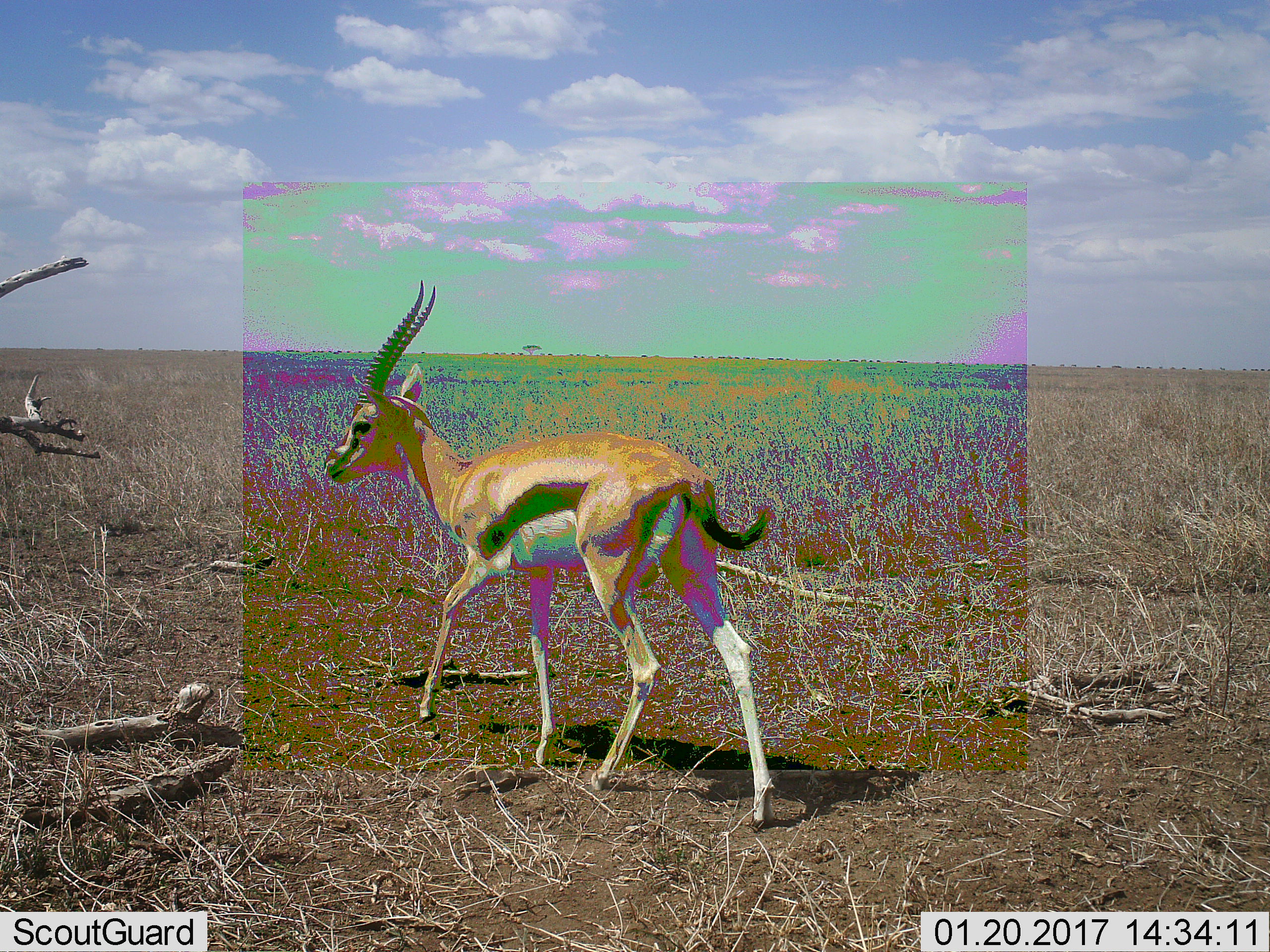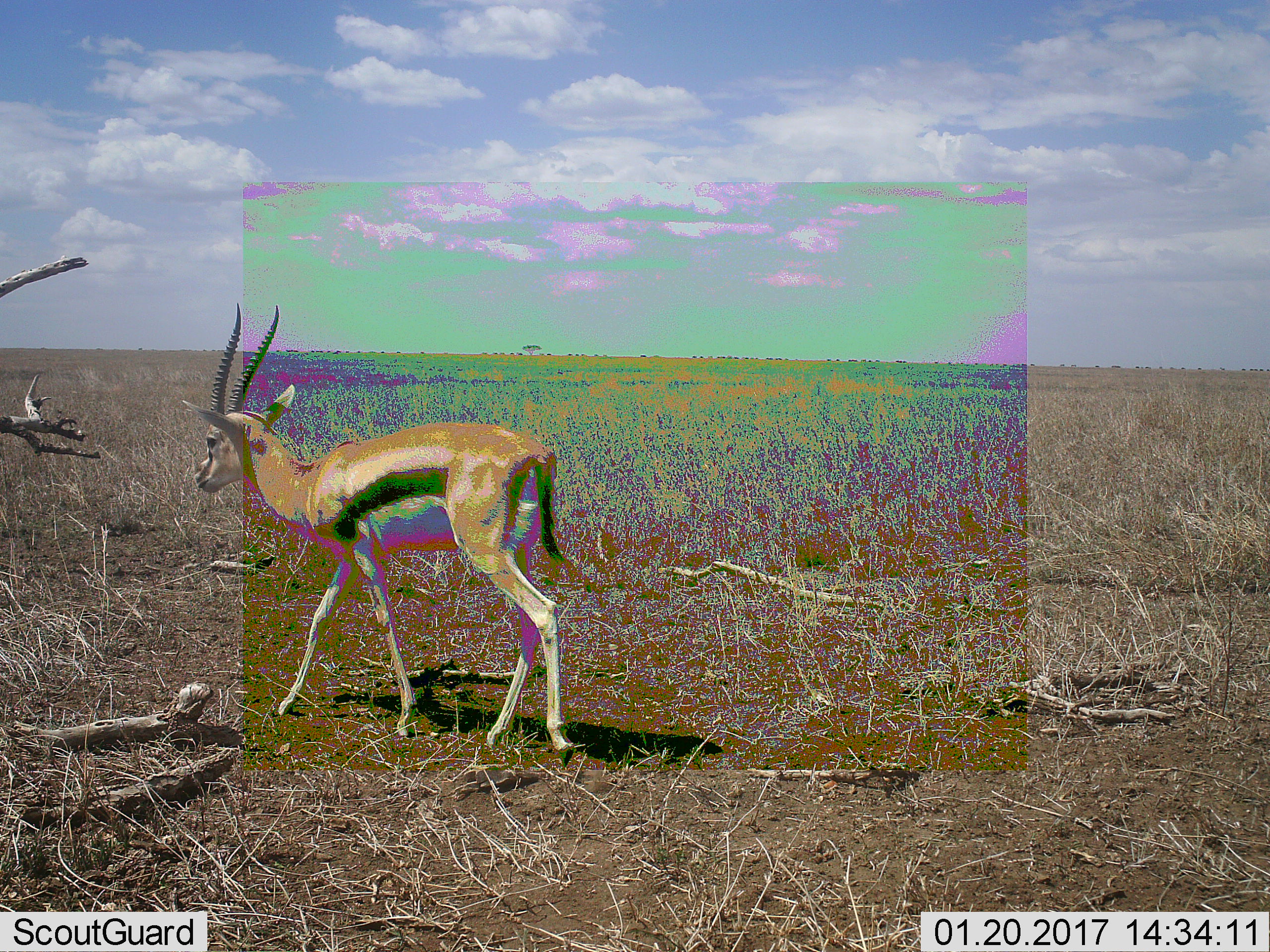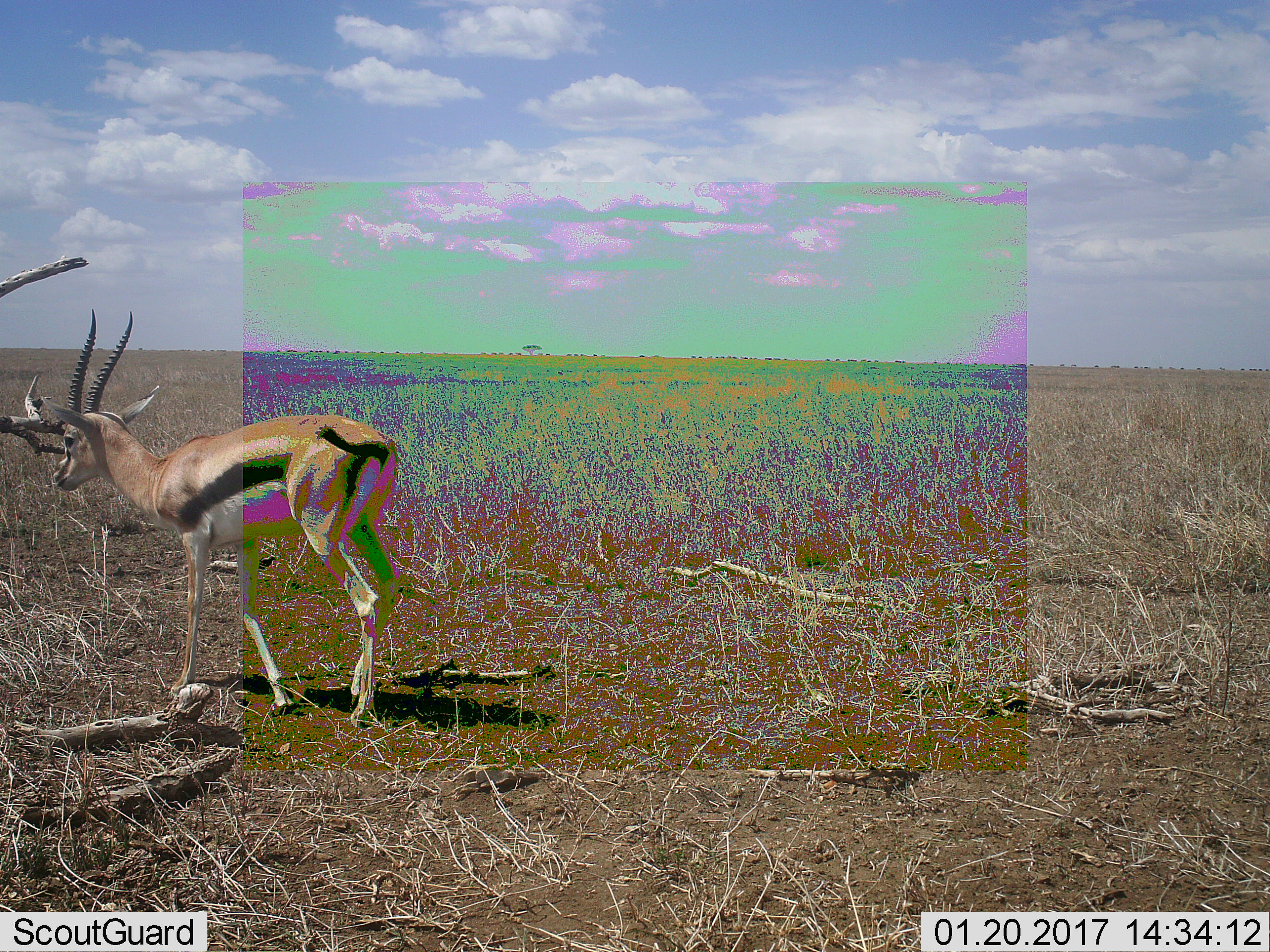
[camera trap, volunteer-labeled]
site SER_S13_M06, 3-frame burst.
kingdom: Animalia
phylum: Chordata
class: Mammalia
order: Artiodactyla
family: Bovidae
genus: Eudorcas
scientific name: Eudorcas thomsonii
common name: thomson's gazelle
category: gazellethomsons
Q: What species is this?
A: Gazellethomsons (thomson's gazelle) (Eudorcas thomsonii).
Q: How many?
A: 1.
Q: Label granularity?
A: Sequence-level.